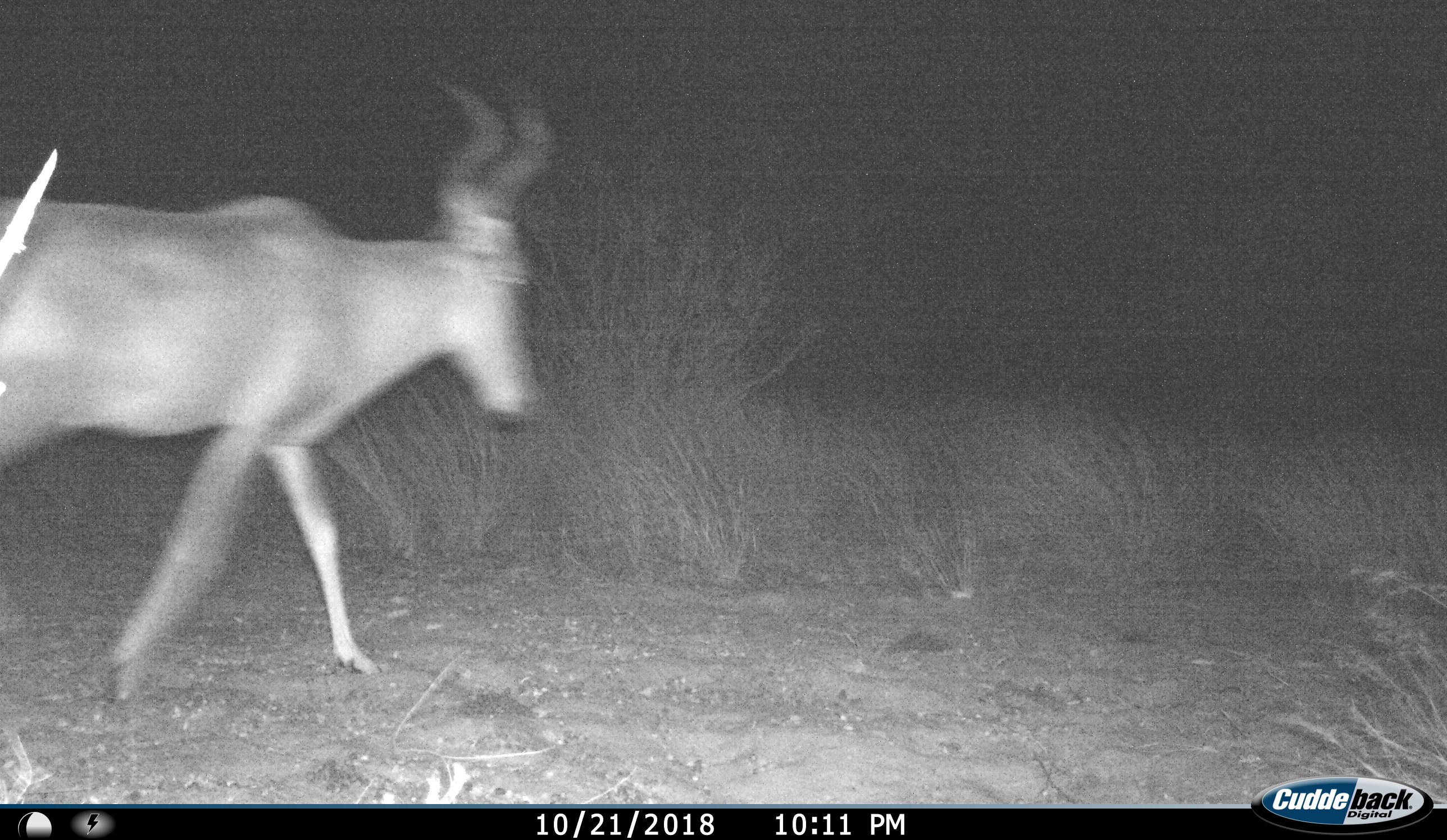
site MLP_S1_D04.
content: unidentified animal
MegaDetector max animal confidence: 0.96